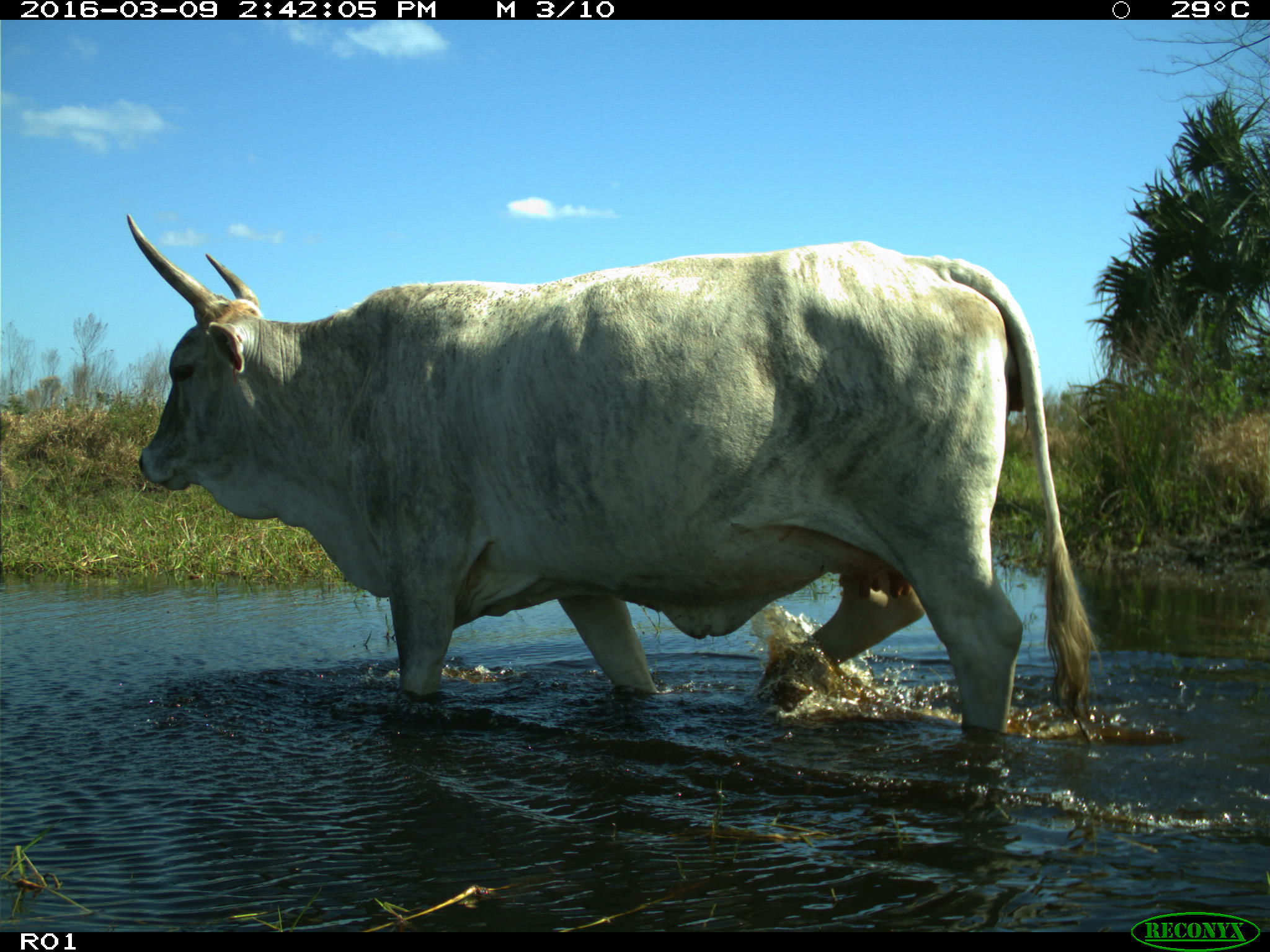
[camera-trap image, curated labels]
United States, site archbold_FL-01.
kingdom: Animalia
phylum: Chordata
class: Mammalia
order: Artiodactyla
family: Bovidae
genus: Bos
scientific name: Bos taurus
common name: domestic cow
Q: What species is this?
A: Bos taurus (domestic cow).